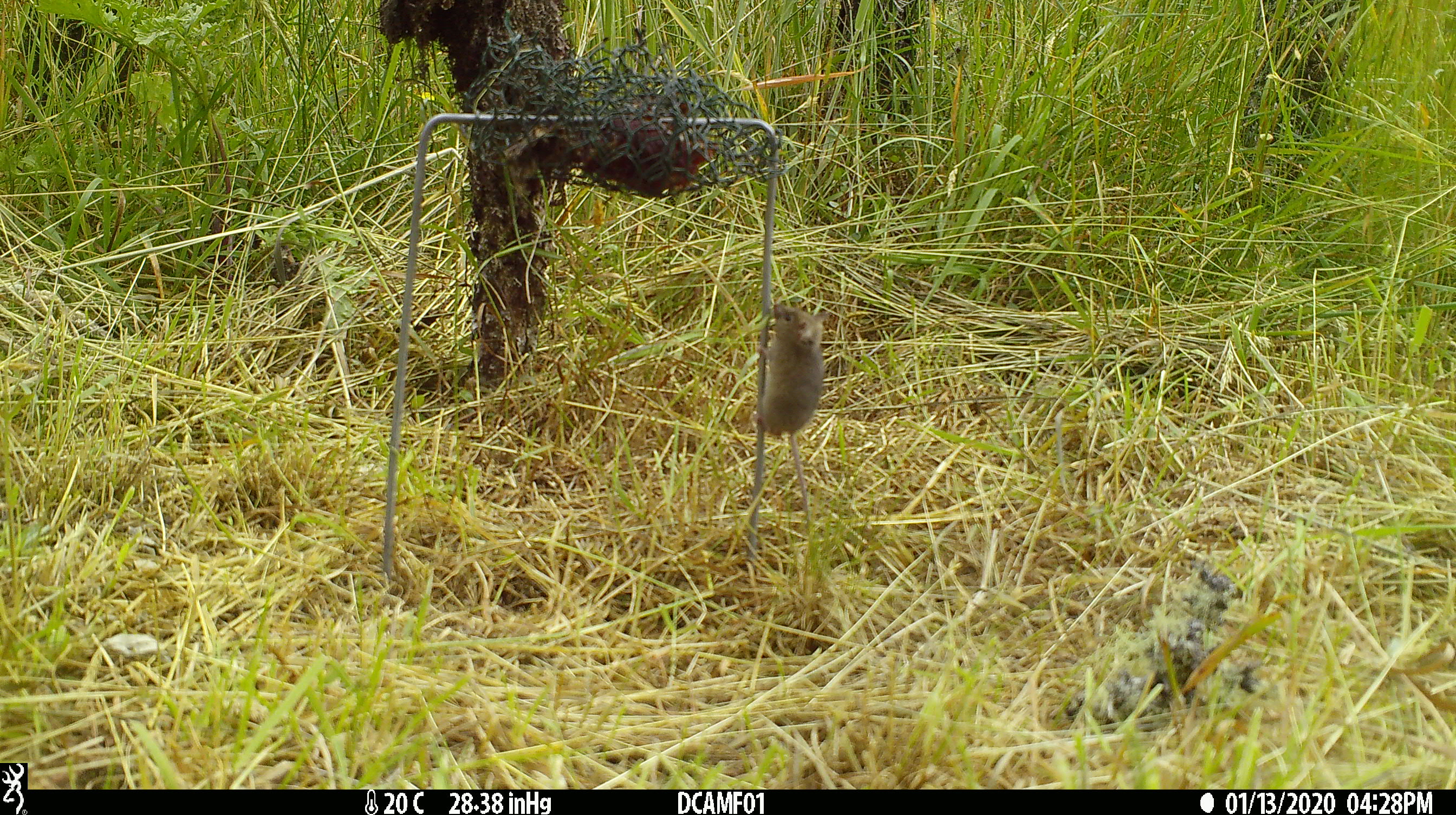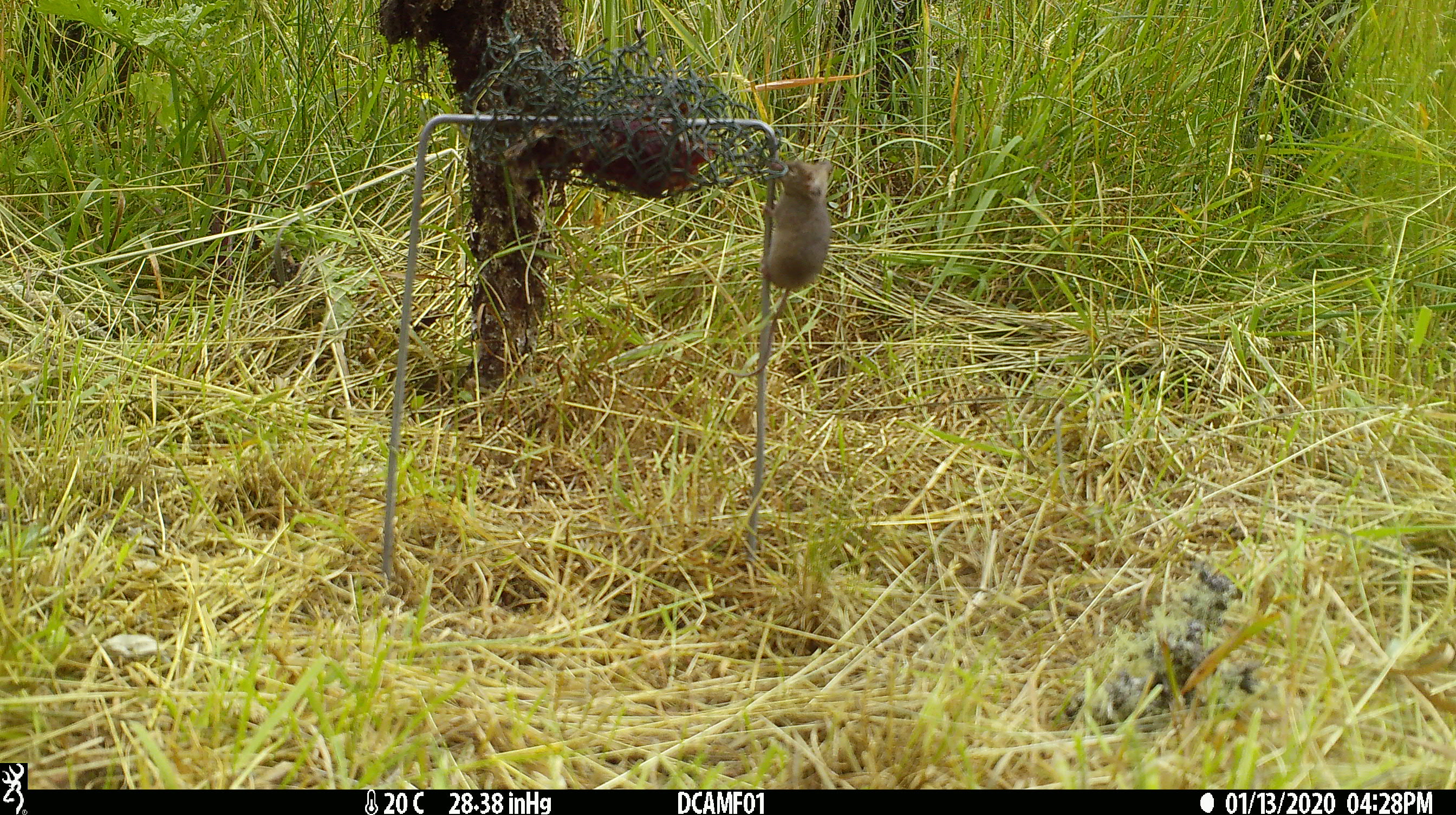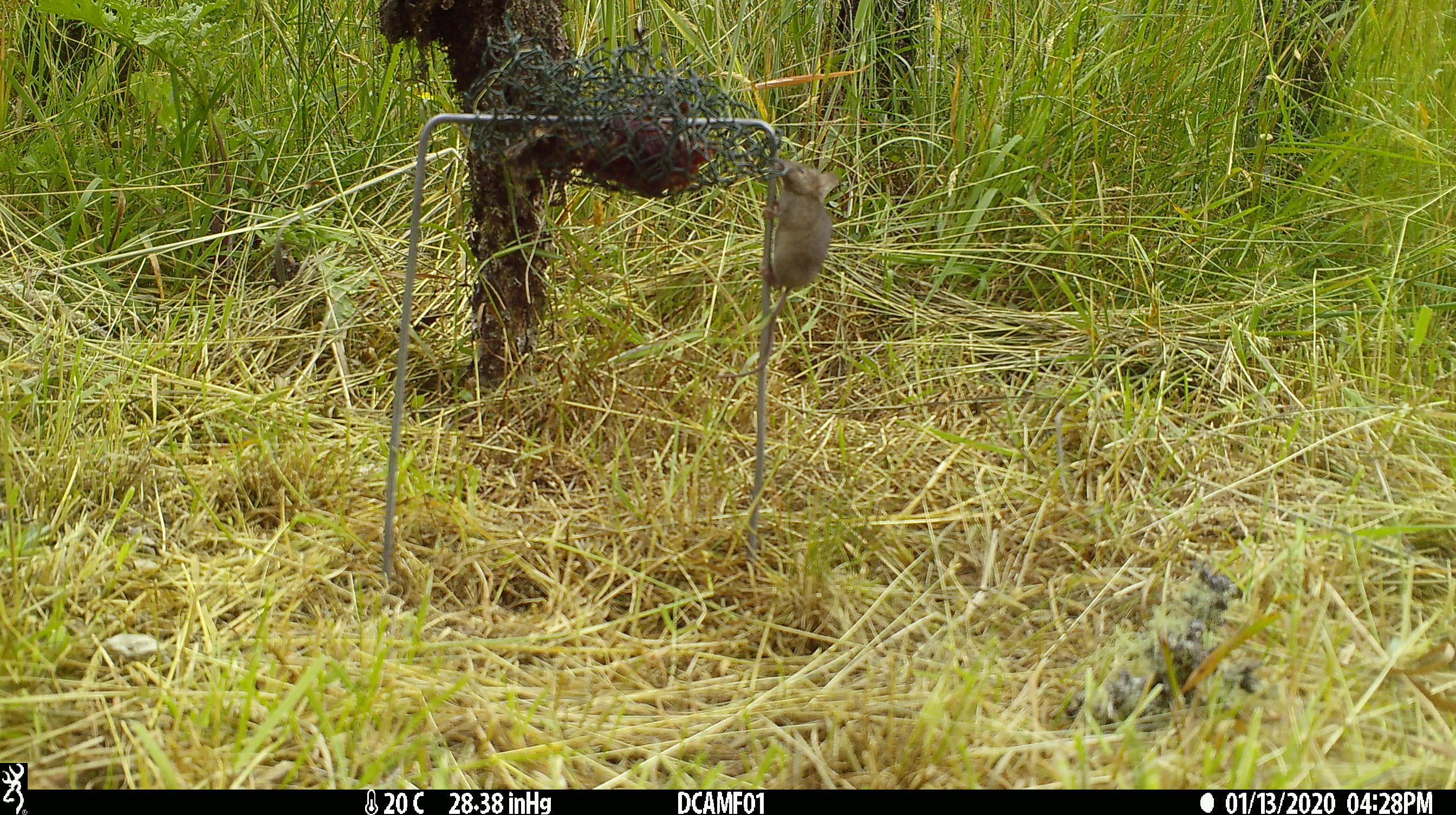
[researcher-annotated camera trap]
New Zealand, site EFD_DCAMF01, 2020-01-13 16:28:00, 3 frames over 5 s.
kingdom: Animalia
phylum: Chordata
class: Mammalia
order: Rodentia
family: Muridae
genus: Mus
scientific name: Mus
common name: mouse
Mouse (Mus).